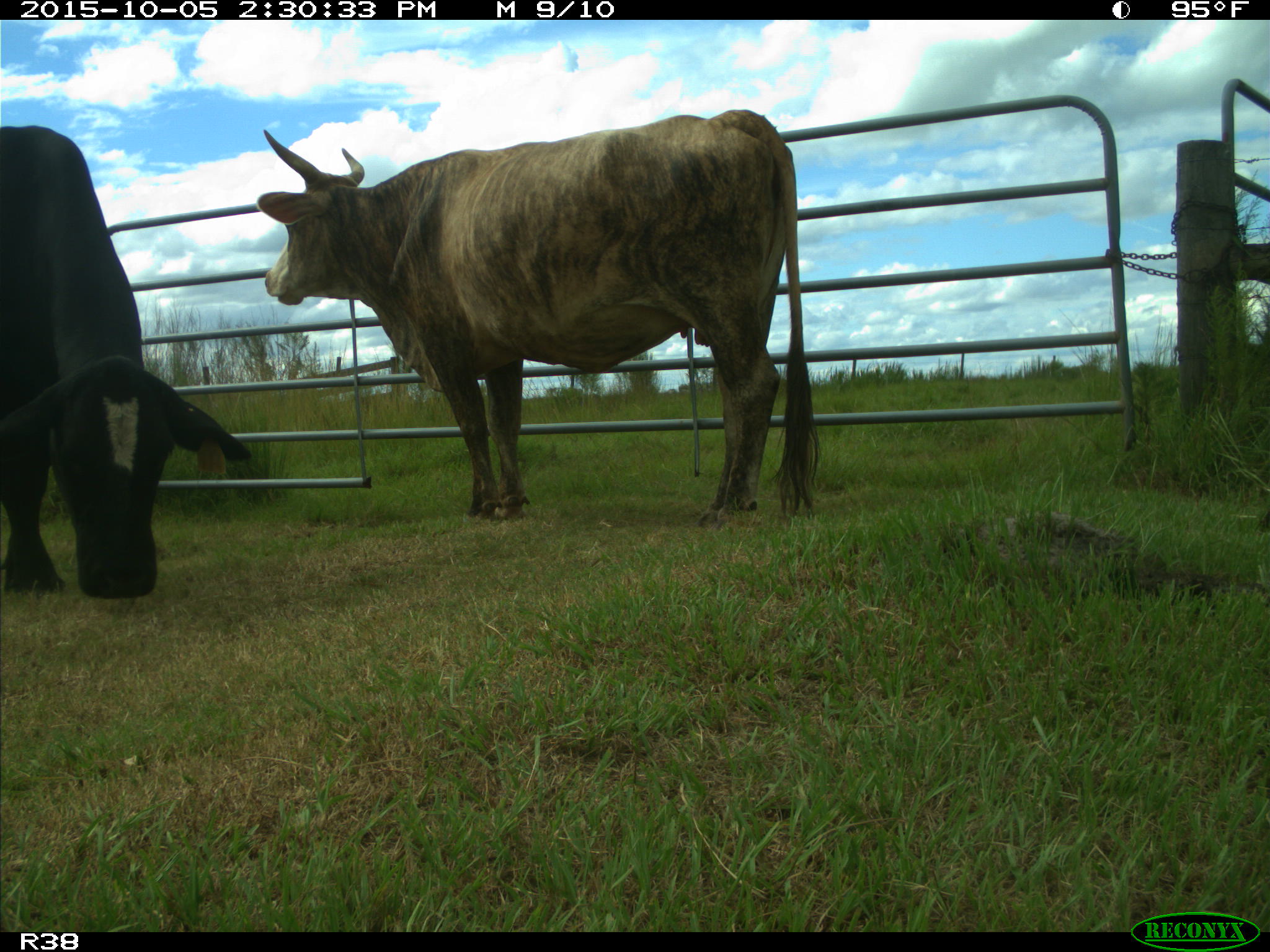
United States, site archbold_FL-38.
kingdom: Animalia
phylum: Chordata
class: Mammalia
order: Artiodactyla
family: Bovidae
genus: Bos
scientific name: Bos taurus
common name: domestic cow